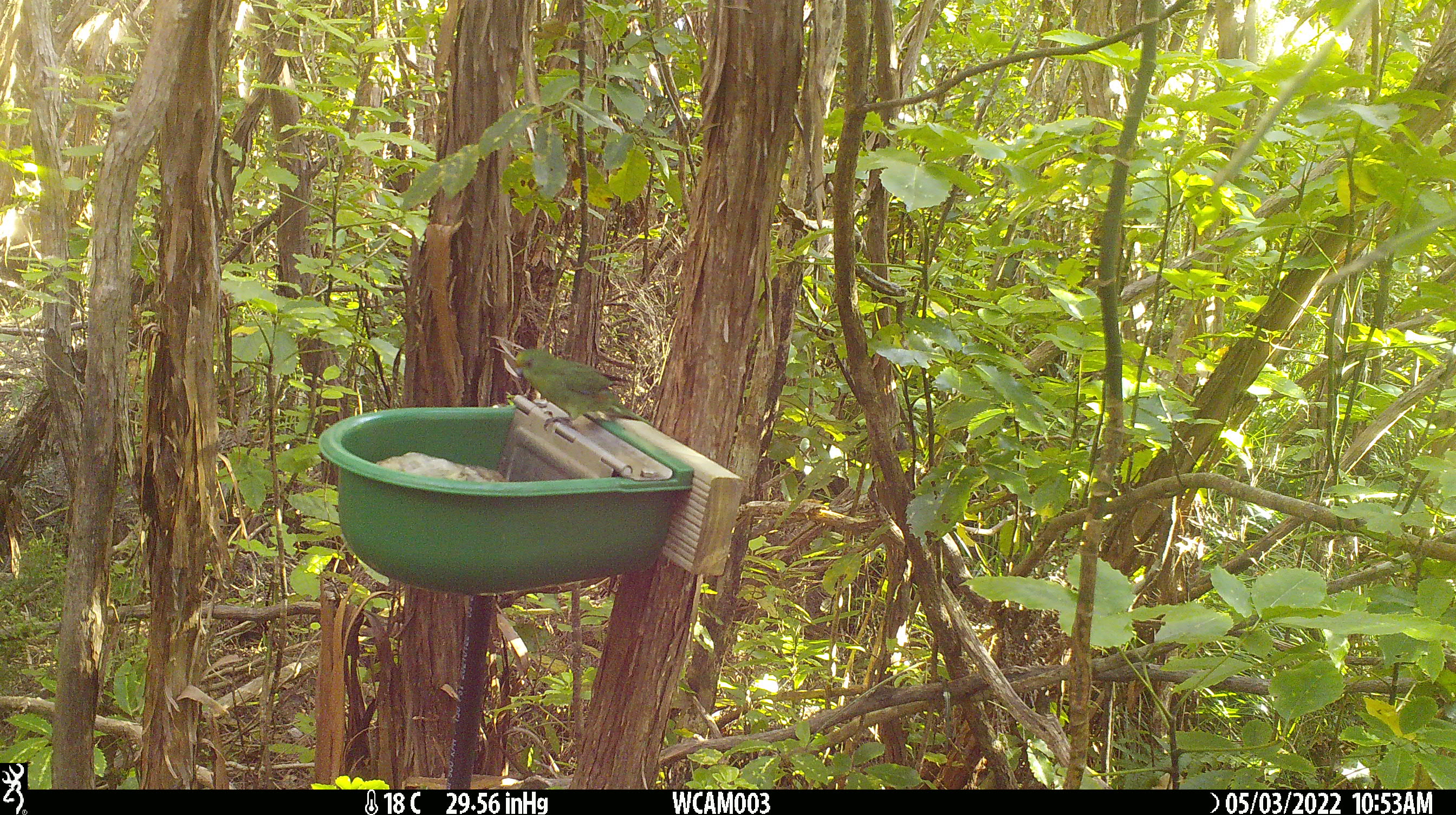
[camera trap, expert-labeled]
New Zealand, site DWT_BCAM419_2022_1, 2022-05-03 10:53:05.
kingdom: Animalia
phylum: Chordata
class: Aves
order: Psittaciformes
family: Psittaculidae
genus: Cyanoramphus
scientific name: Cyanoramphus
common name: parakeet